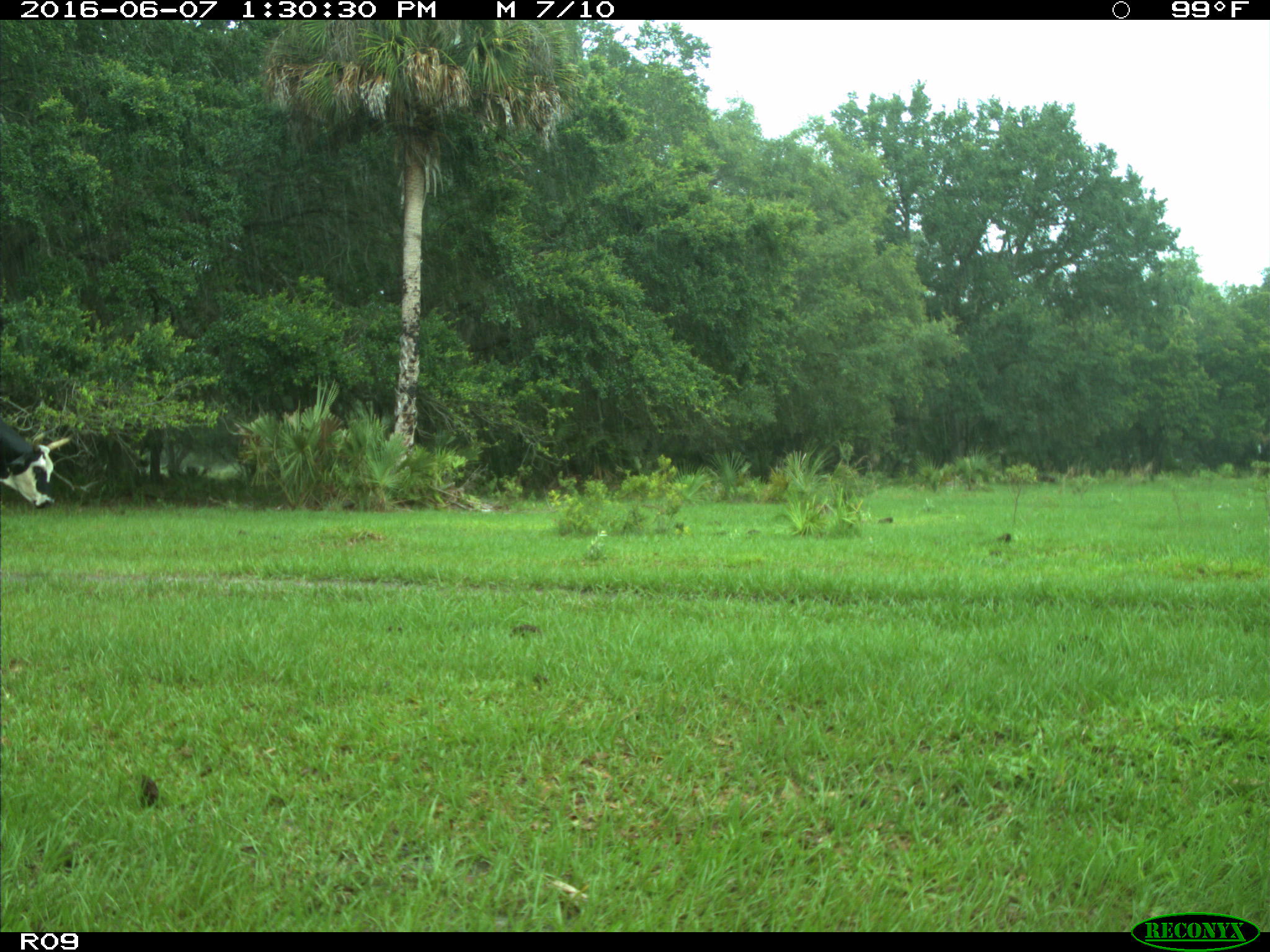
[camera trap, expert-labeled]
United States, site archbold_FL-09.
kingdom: Animalia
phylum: Chordata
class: Mammalia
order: Artiodactyla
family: Bovidae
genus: Bos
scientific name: Bos taurus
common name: domestic cow